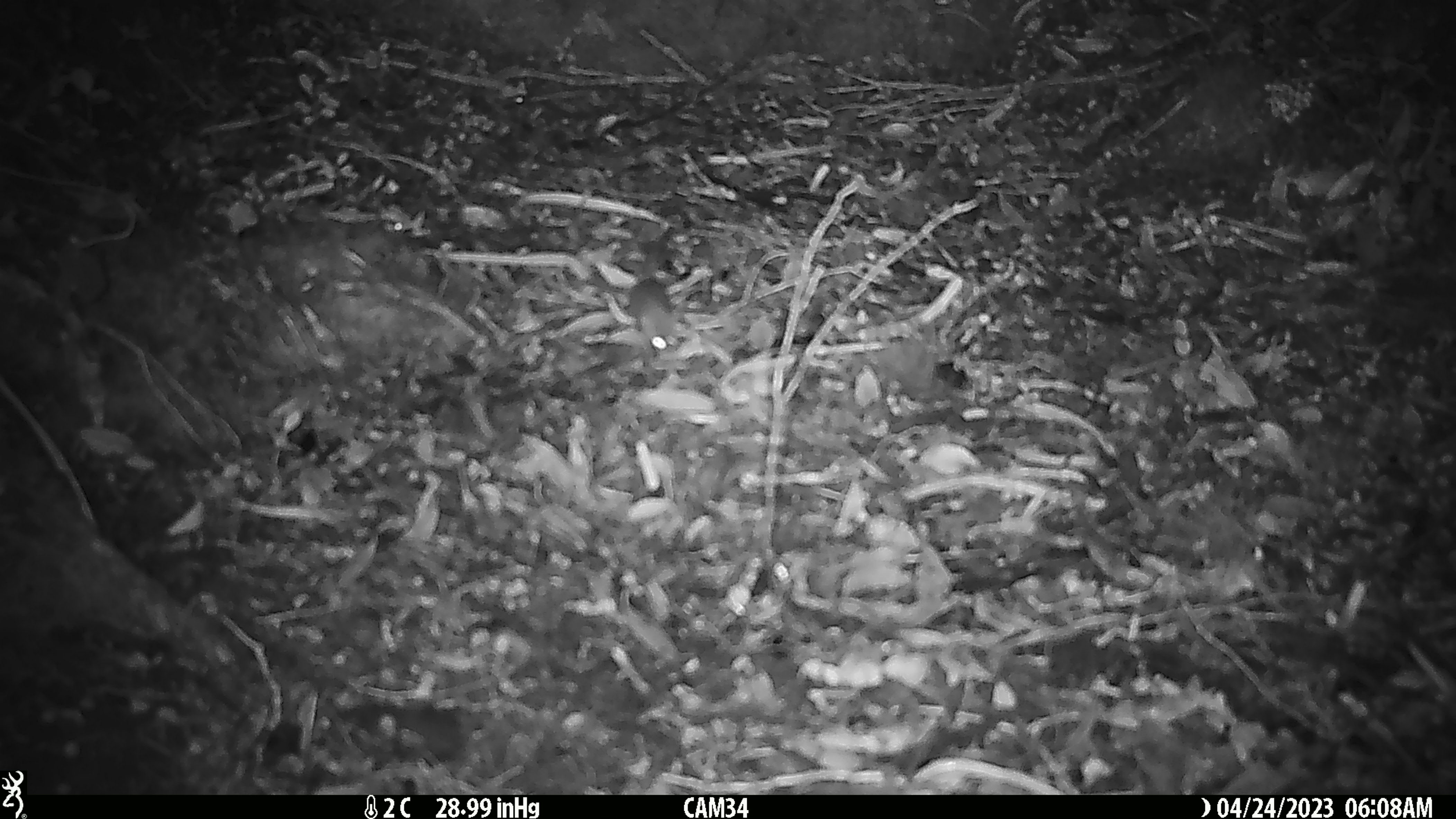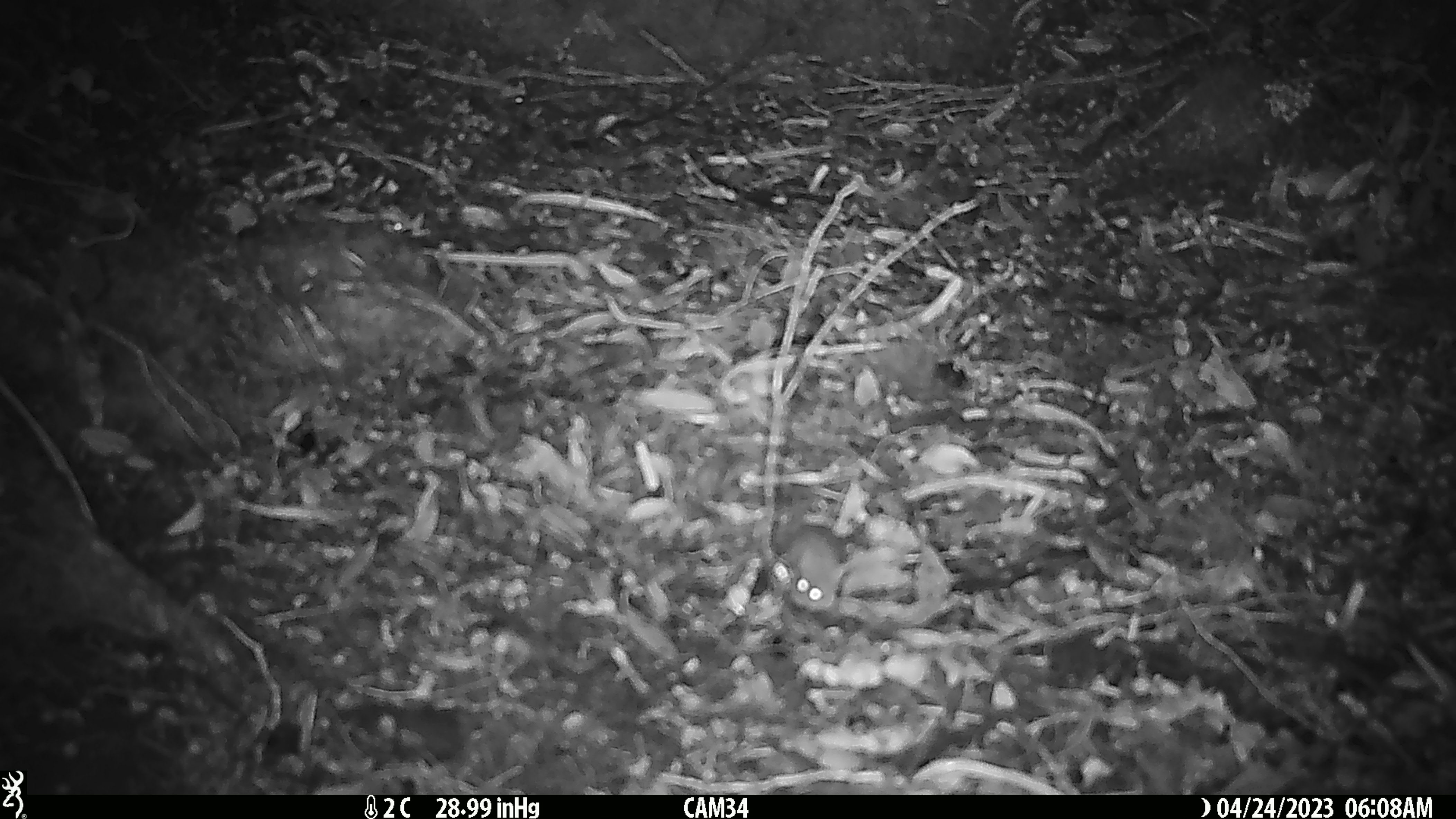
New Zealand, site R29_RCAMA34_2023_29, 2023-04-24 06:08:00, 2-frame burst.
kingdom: Animalia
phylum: Chordata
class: Mammalia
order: Rodentia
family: Muridae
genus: Mus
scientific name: Mus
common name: mouse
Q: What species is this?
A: Mouse (Mus).